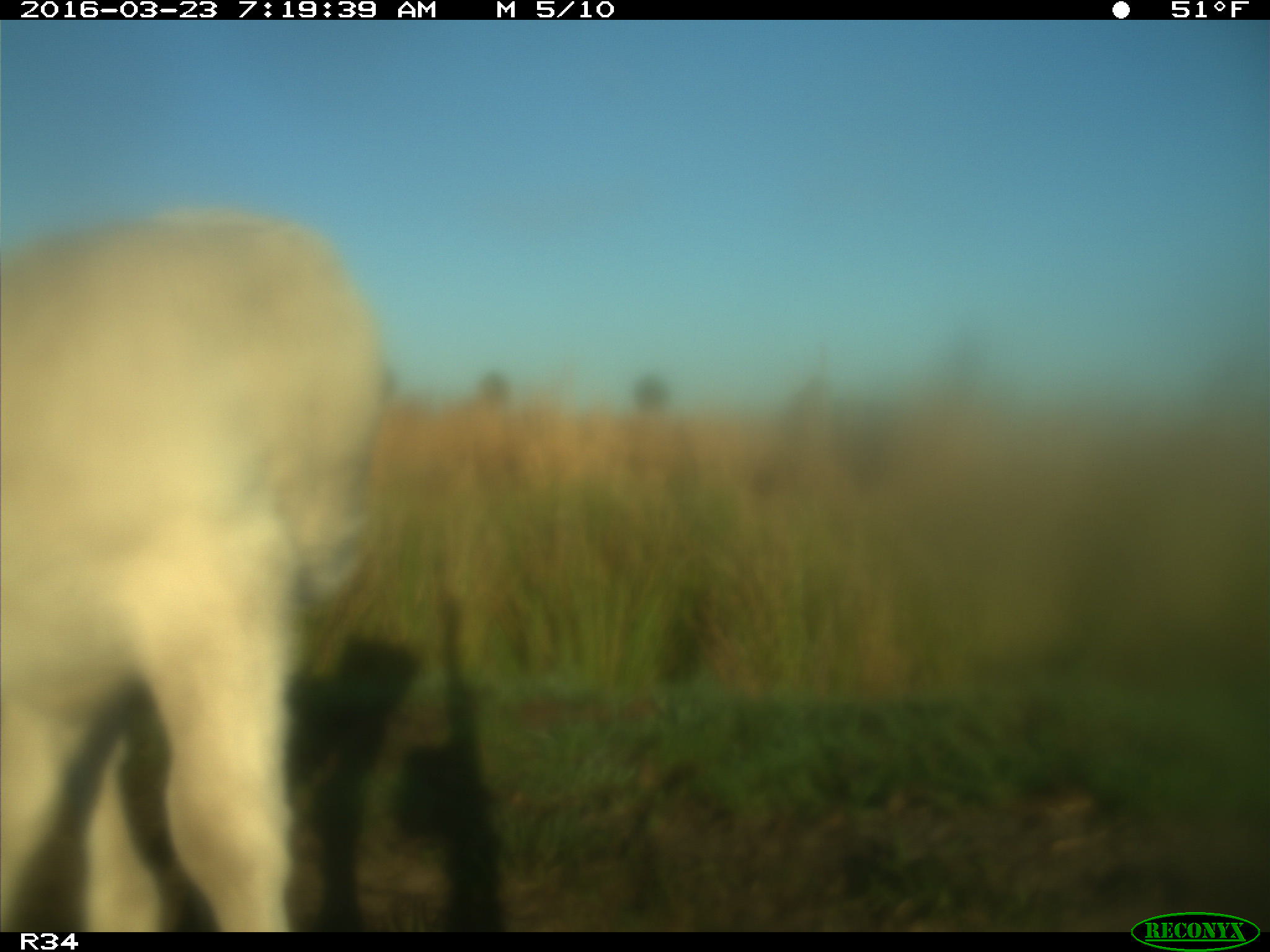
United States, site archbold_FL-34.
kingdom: Animalia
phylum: Chordata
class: Mammalia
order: Artiodactyla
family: Bovidae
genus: Bos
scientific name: Bos taurus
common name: domestic cow